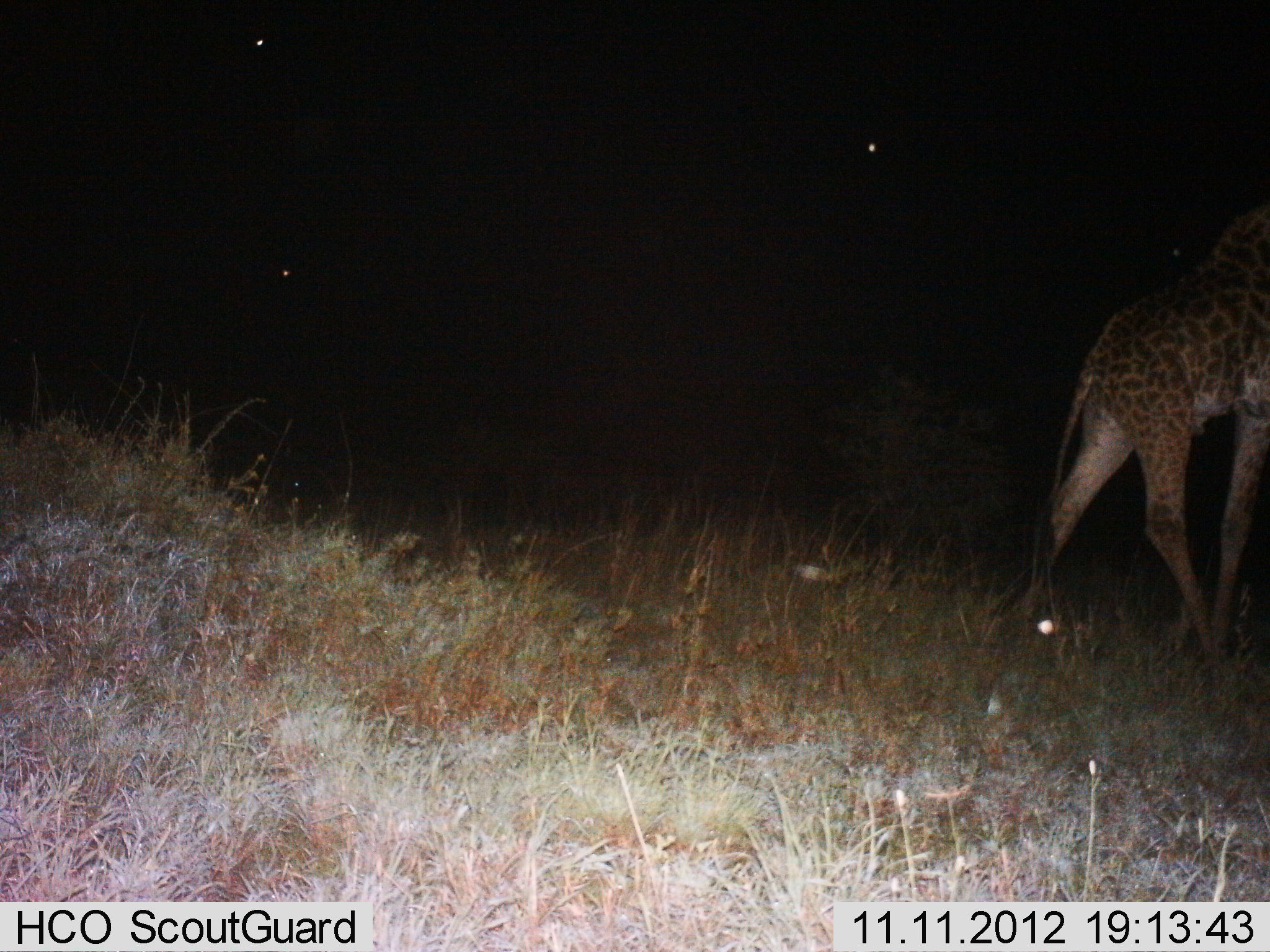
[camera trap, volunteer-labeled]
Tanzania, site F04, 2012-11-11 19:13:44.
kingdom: Animalia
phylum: Chordata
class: Mammalia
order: Artiodactyla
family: Giraffidae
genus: Giraffa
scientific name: Giraffa camelopardalis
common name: giraffe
Giraffe (Giraffa camelopardalis), count 1. Behavior (volunteer vote fractions): standing 20%, resting 0%, moving 80%, interacting 0%. Young present (vote fraction): 0%. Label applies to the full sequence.